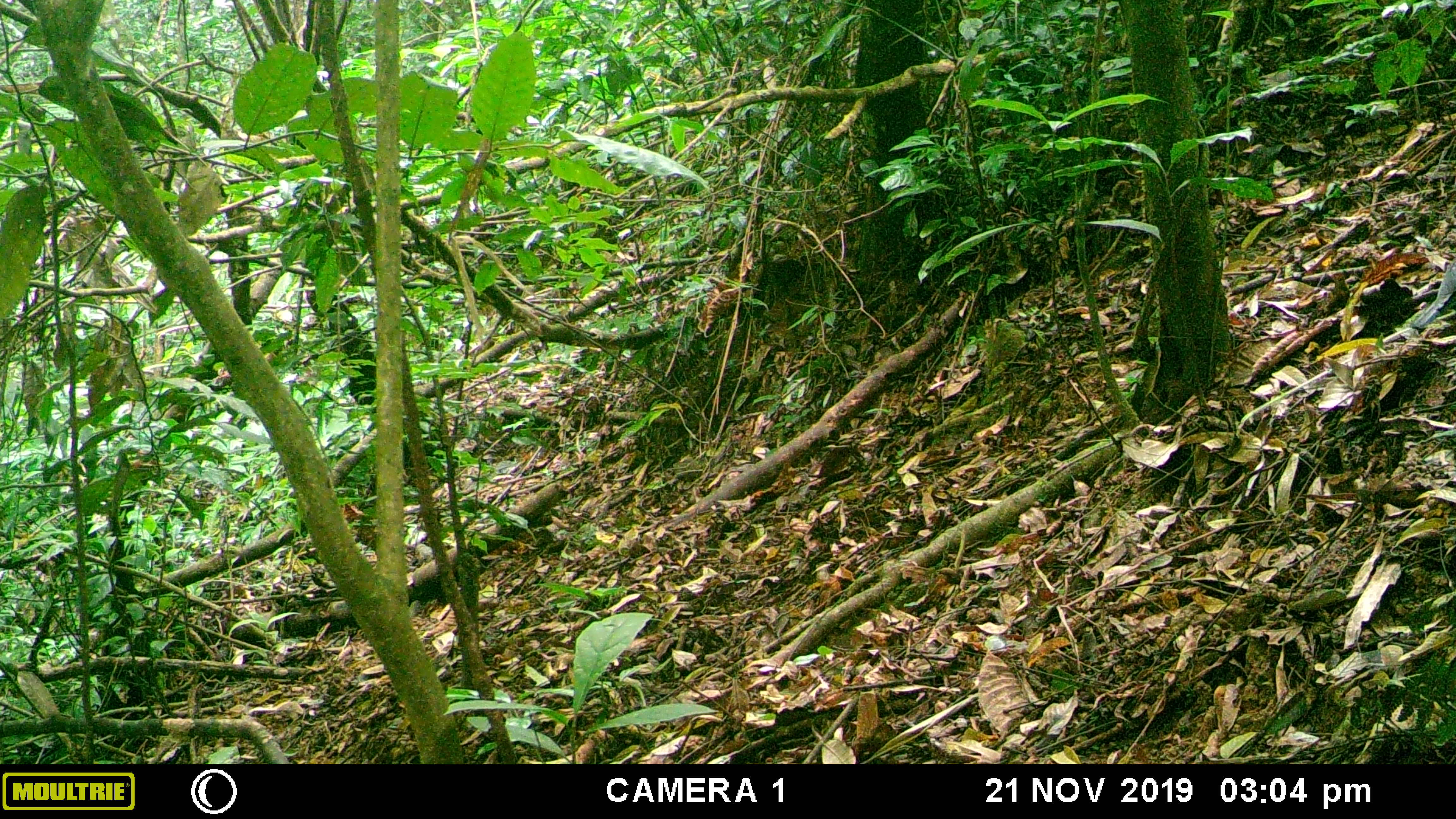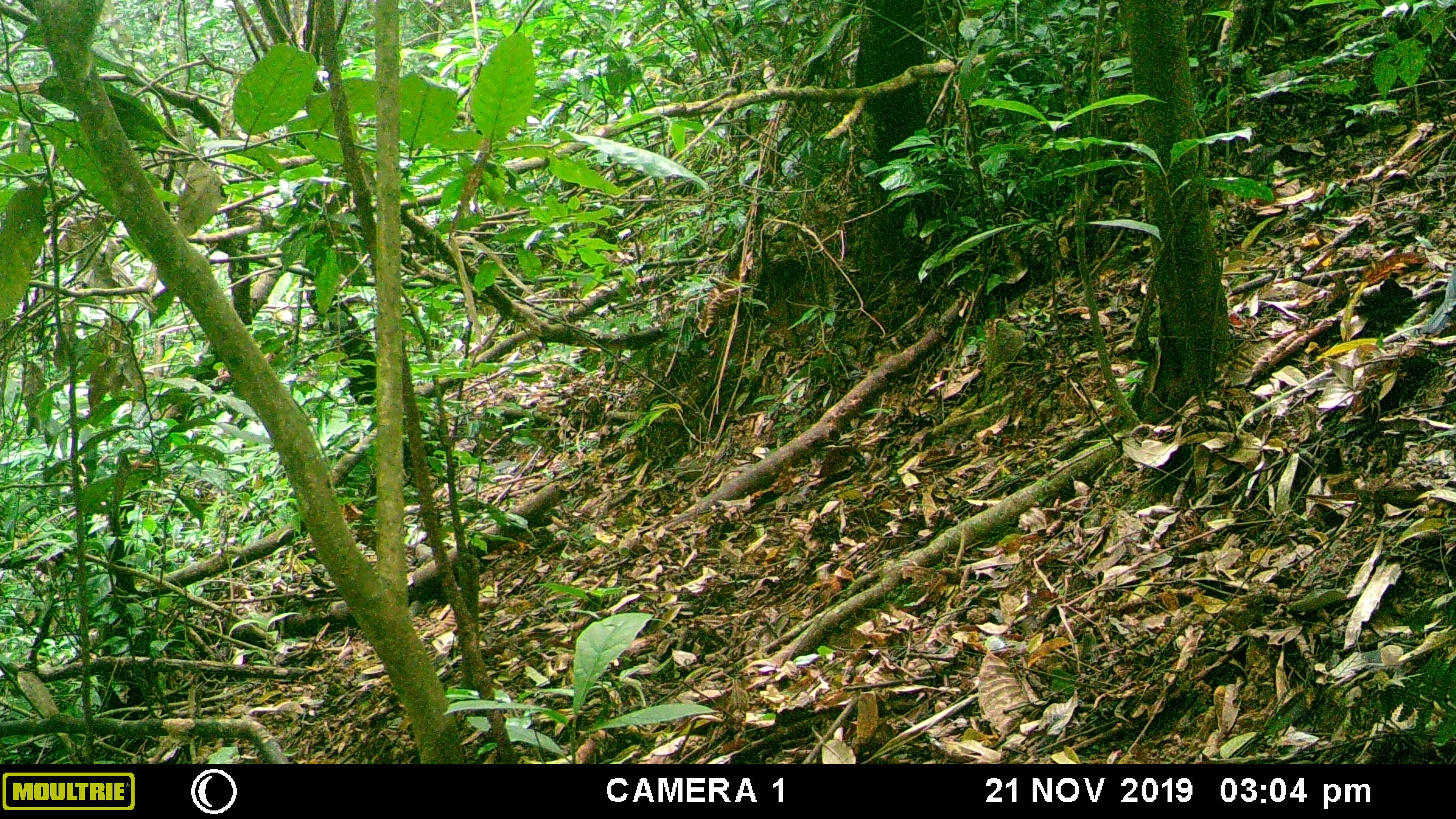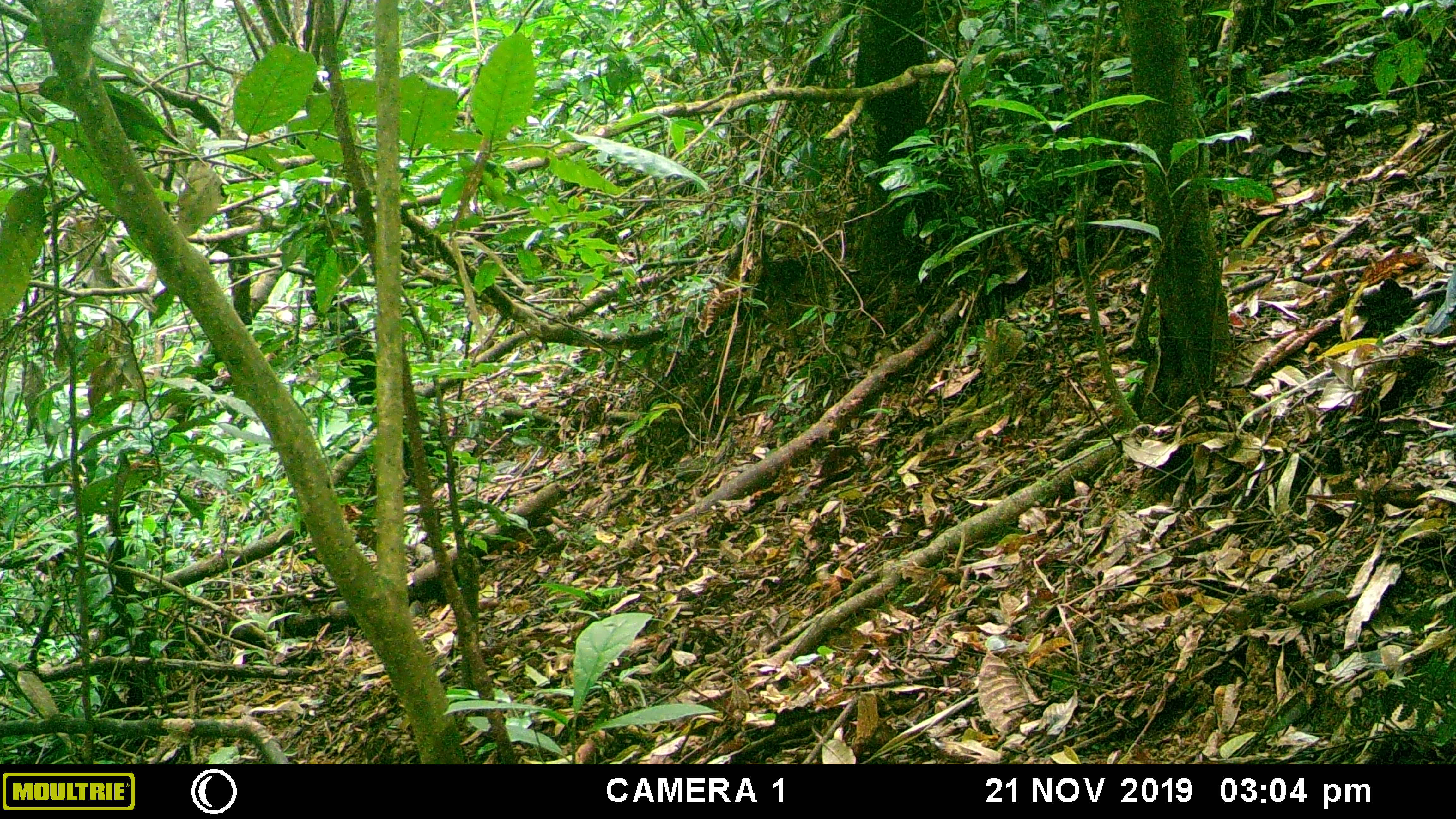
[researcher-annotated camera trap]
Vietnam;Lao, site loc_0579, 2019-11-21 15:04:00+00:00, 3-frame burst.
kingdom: Animalia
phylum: Chordata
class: Aves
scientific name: Aves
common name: bird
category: unidentified bird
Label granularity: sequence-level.